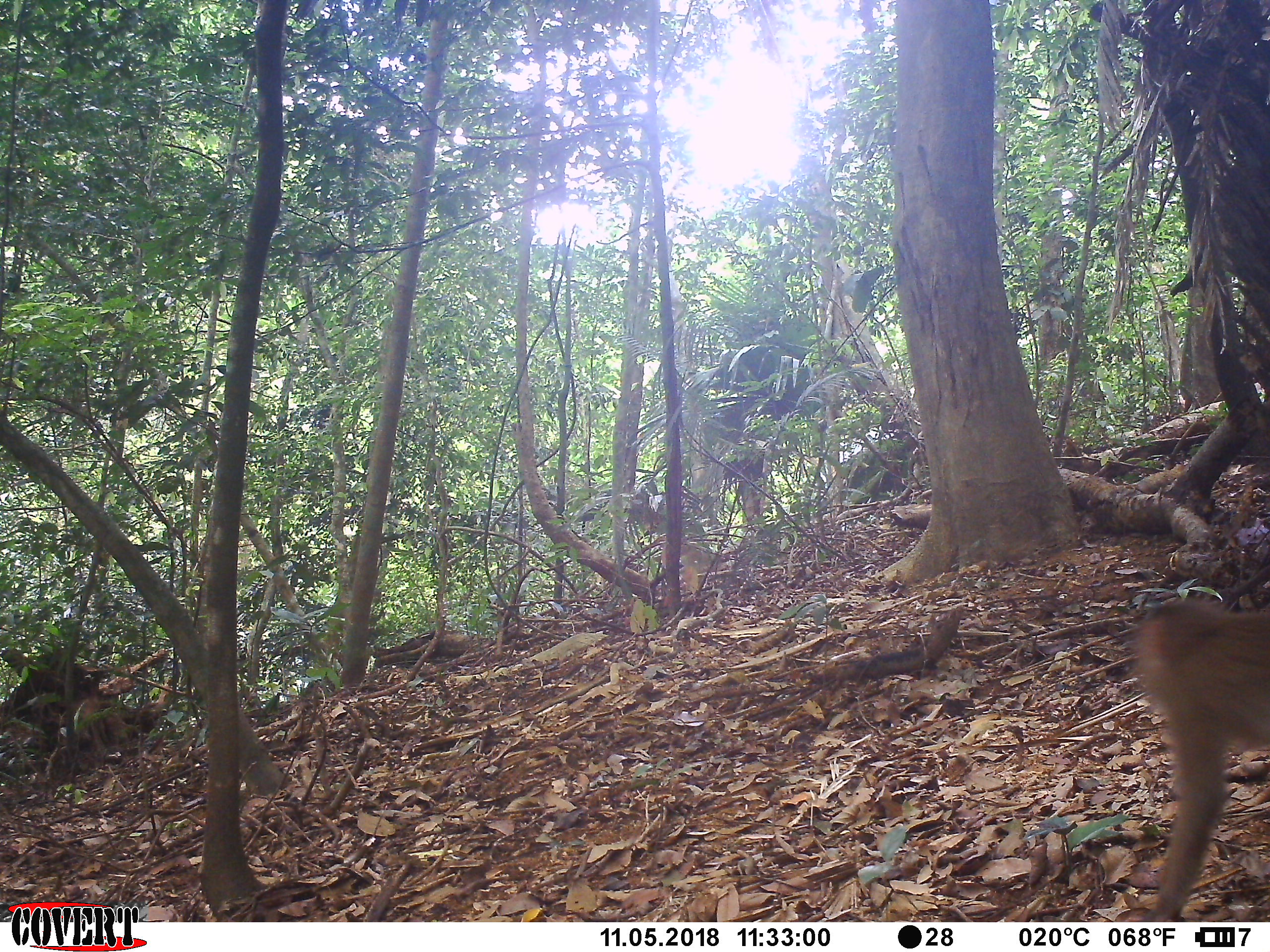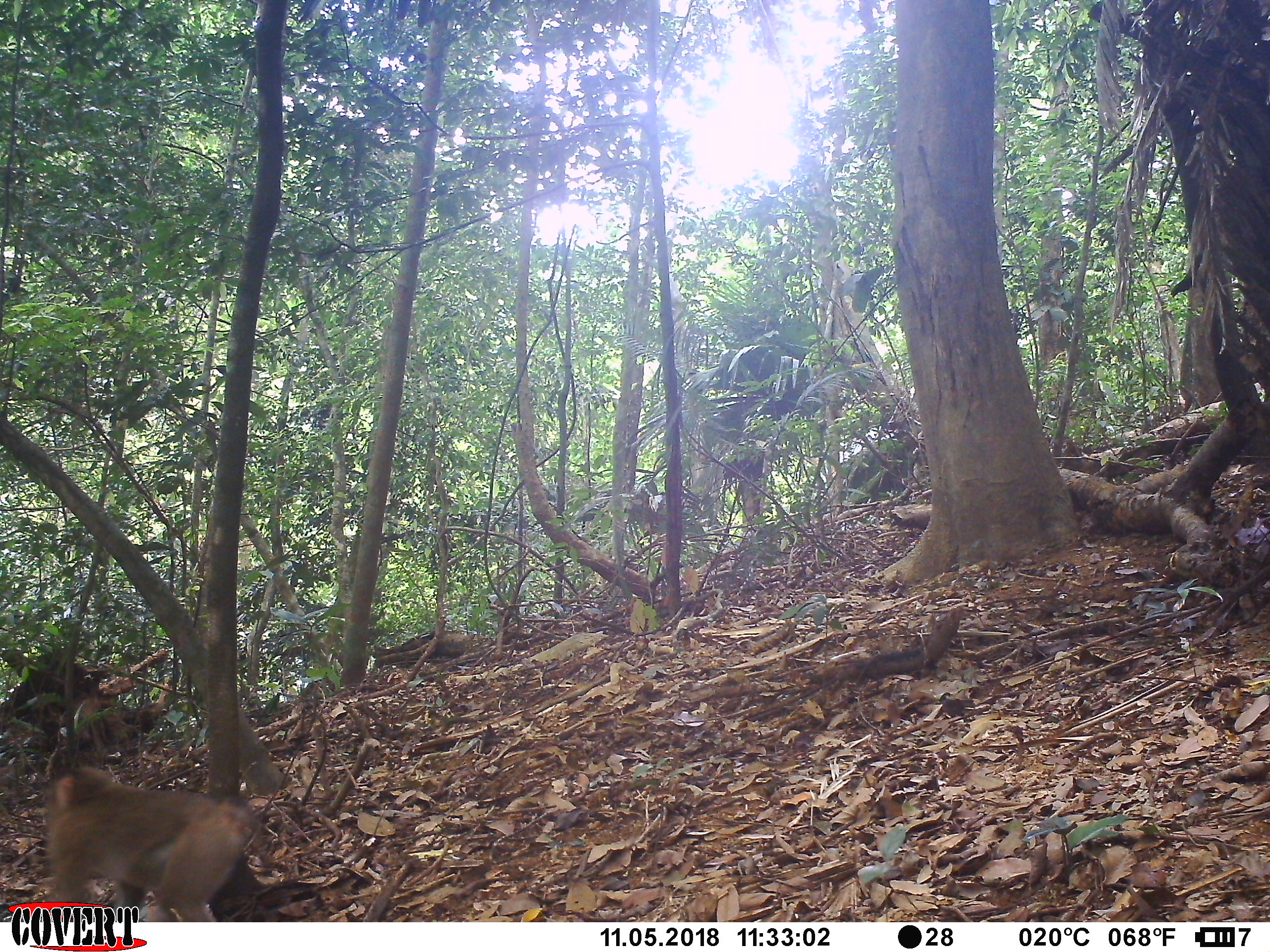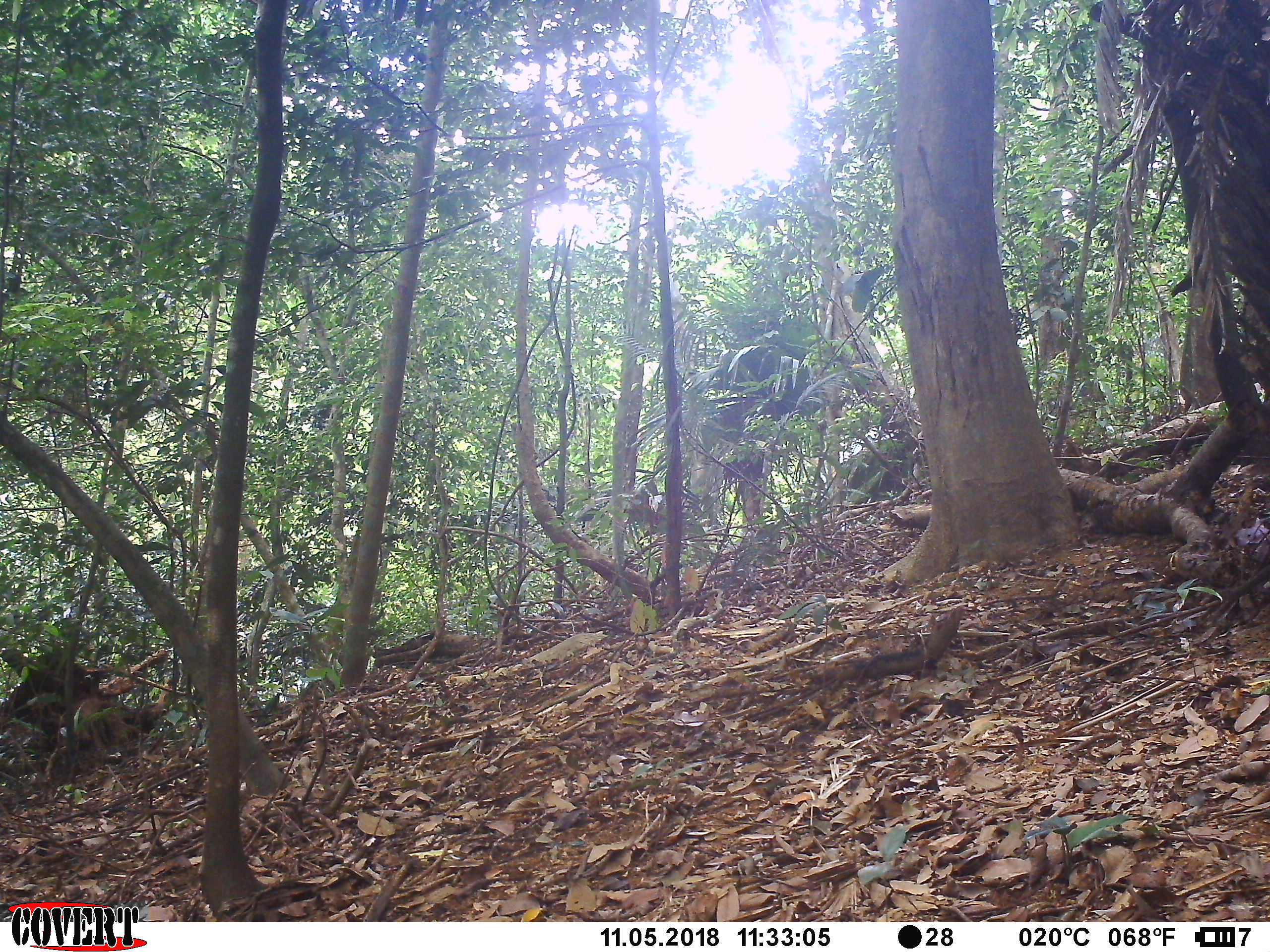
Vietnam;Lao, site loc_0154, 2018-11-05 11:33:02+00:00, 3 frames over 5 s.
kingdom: Animalia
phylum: Chordata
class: Mammalia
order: Primates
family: Cercopithecidae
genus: Macaca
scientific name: Macaca nemestrina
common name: pig-tailed macaque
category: pig tailed macaque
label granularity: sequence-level